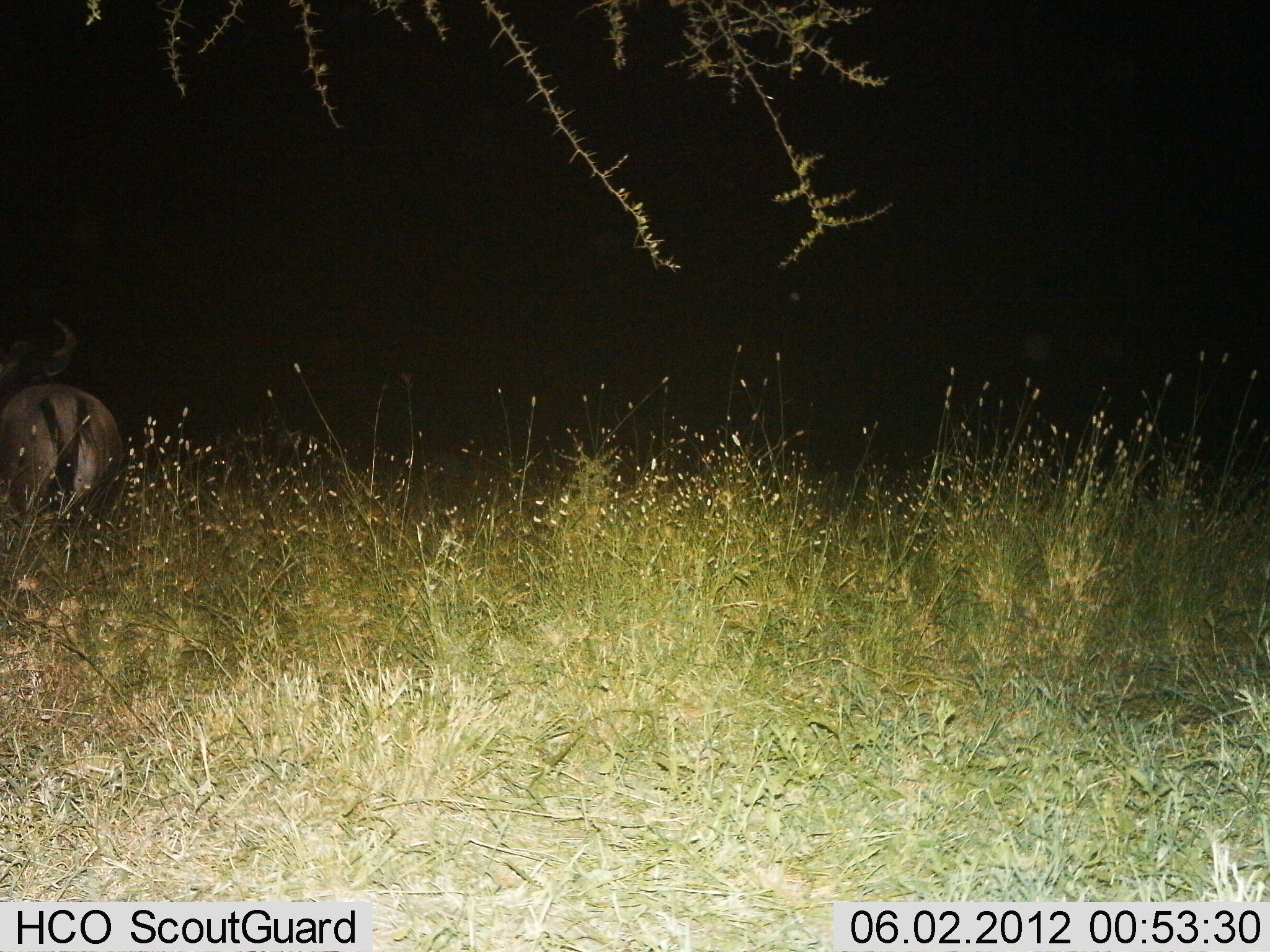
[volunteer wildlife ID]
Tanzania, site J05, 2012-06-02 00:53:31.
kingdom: Animalia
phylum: Chordata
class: Mammalia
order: Artiodactyla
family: Bovidae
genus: Connochaetes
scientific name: Connochaetes taurinus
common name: blue wildebeest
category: wildebeest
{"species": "wildebeest (blue wildebeest) (Connochaetes taurinus)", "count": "1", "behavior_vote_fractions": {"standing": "90%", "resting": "0%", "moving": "10%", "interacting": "0%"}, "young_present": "0%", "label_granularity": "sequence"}